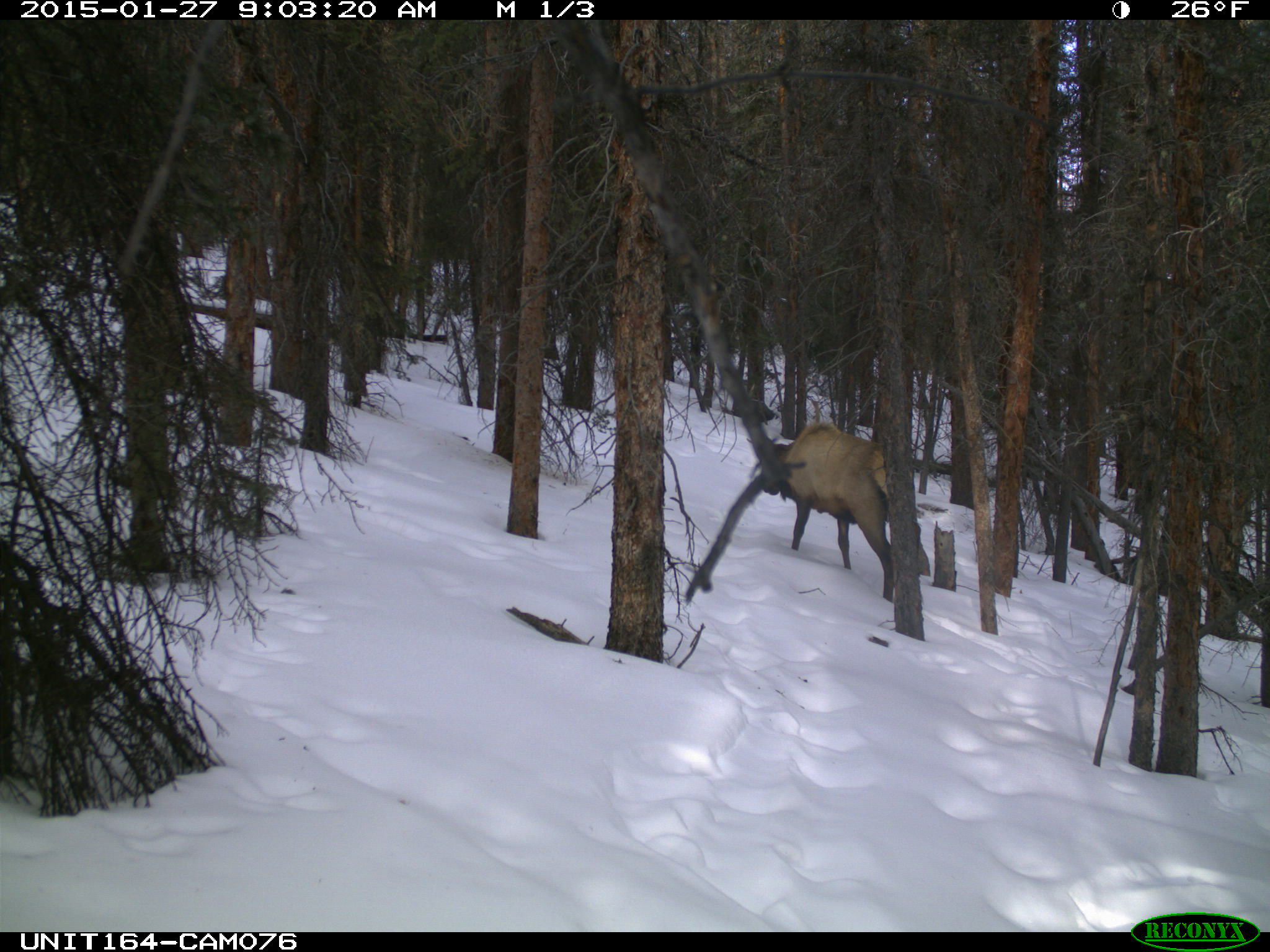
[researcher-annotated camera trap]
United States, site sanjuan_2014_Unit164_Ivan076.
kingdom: Animalia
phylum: Chordata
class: Mammalia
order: Artiodactyla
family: Cervidae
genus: Cervus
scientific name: Cervus elaphus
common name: red deer